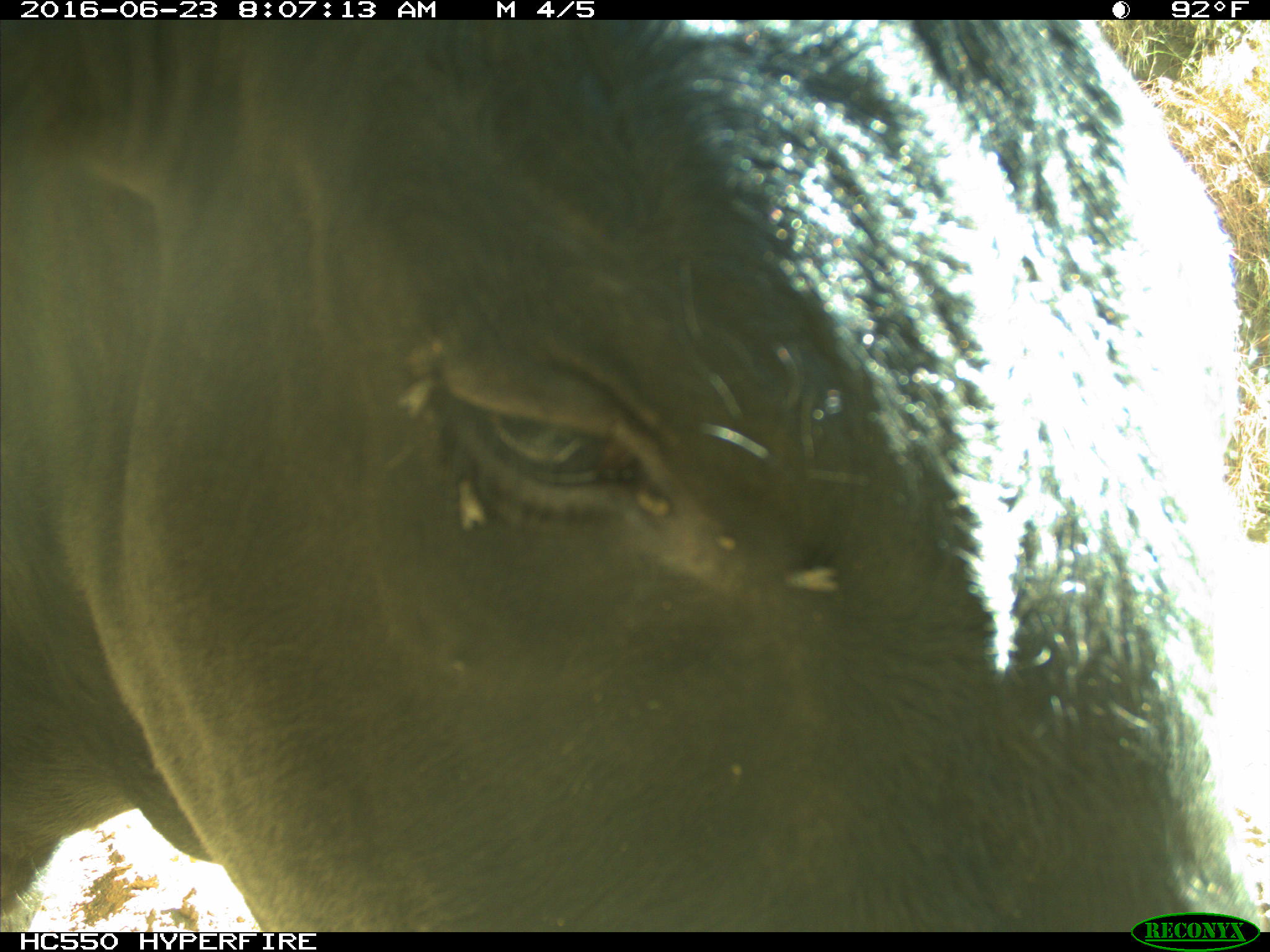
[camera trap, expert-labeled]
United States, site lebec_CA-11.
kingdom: Animalia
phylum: Chordata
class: Mammalia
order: Artiodactyla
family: Bovidae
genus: Bos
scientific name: Bos taurus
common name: domestic cow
Bos taurus (domestic cow).